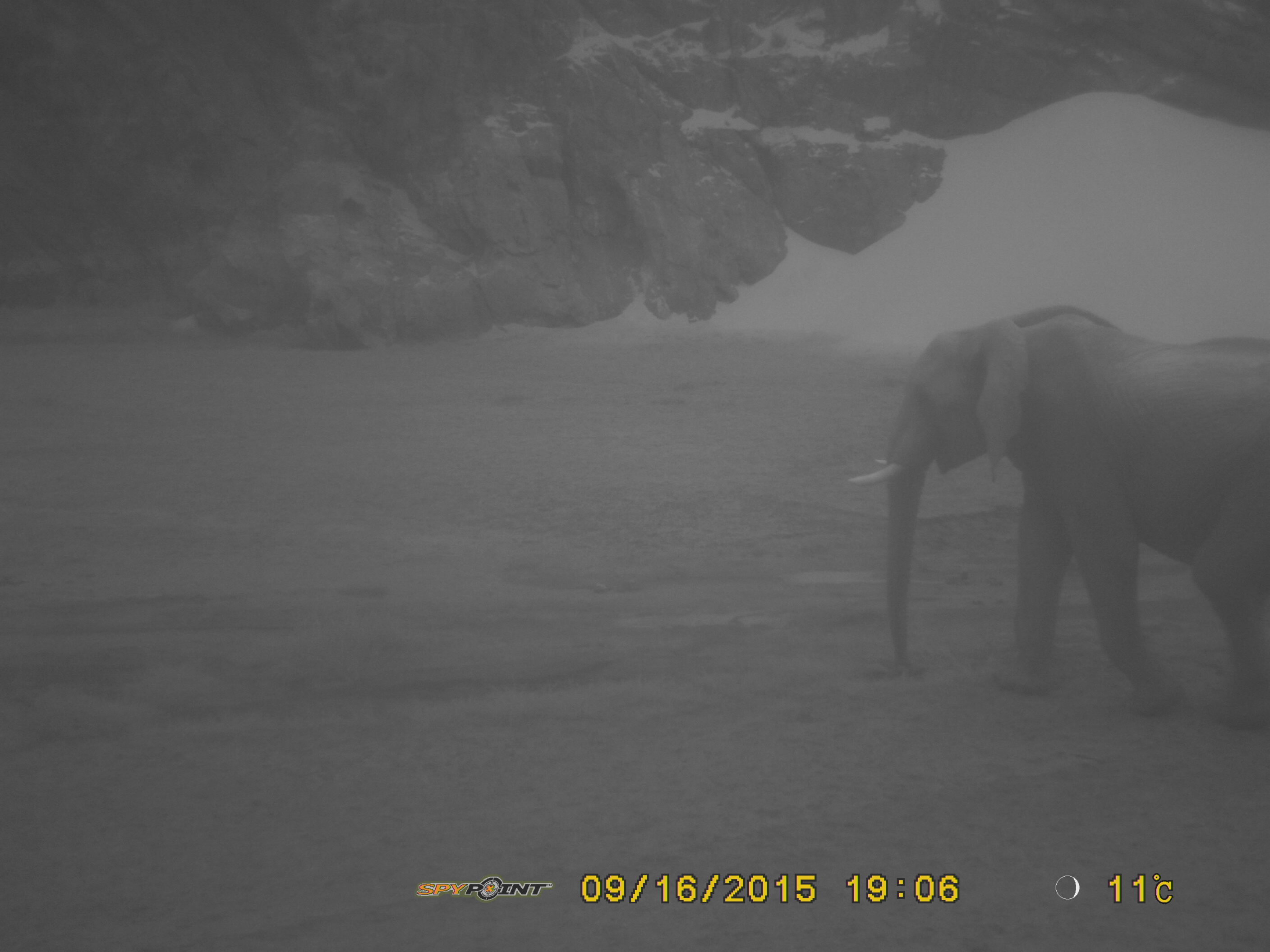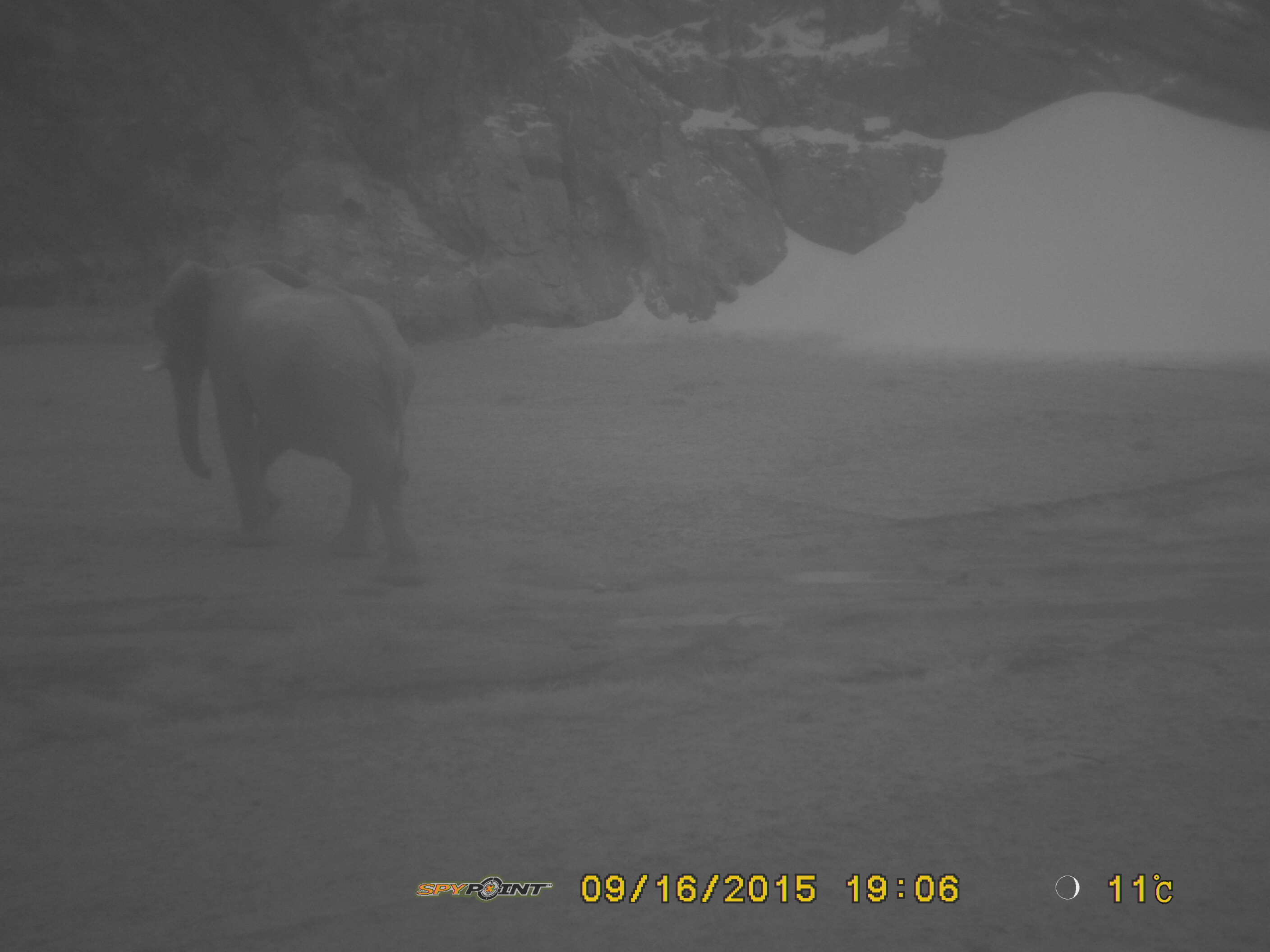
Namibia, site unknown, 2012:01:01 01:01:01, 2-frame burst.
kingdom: Animalia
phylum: Chordata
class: Mammalia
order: Proboscidea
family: Elephantidae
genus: Loxodonta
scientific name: Loxodonta africana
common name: african elephant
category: loxodanta africana